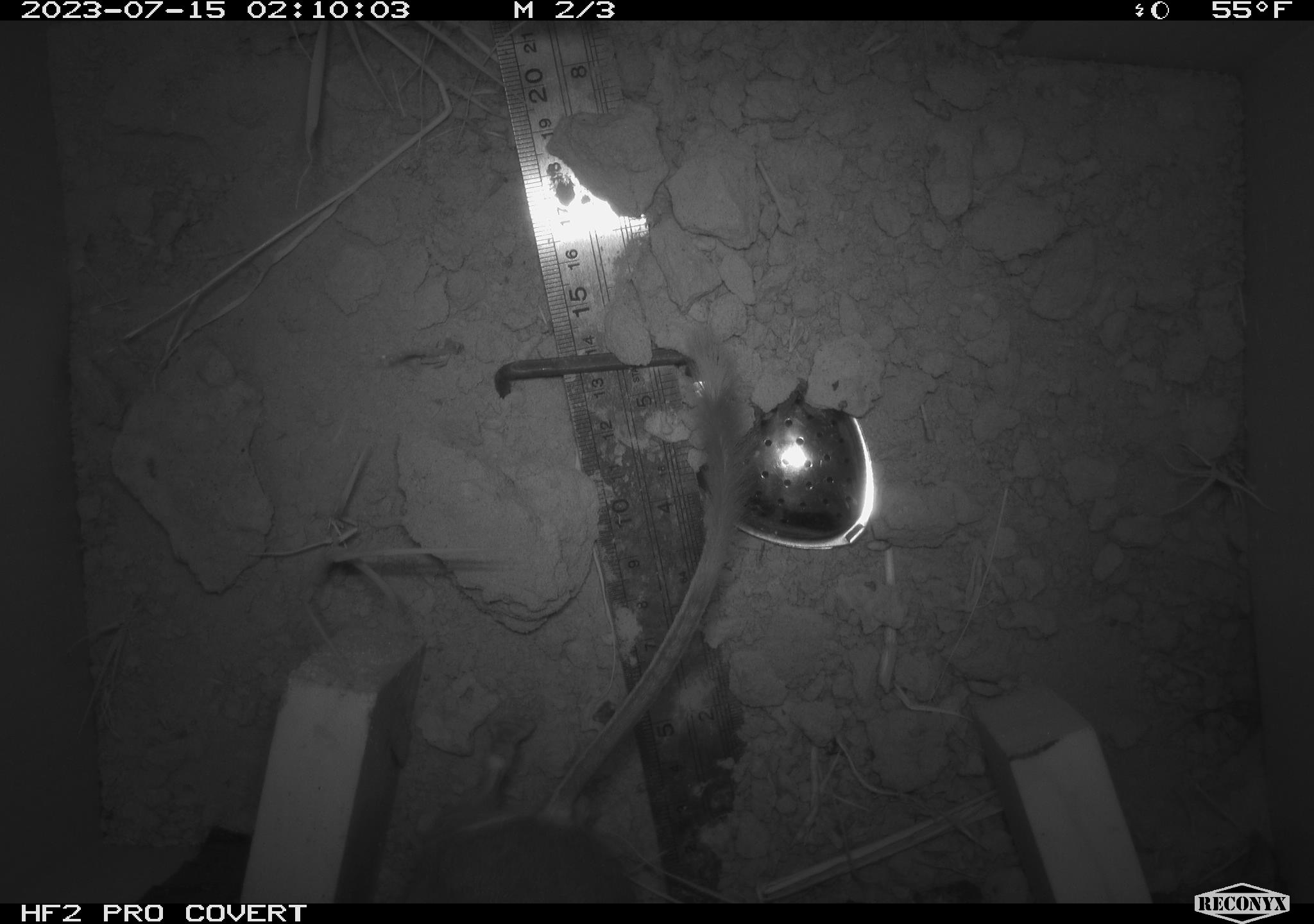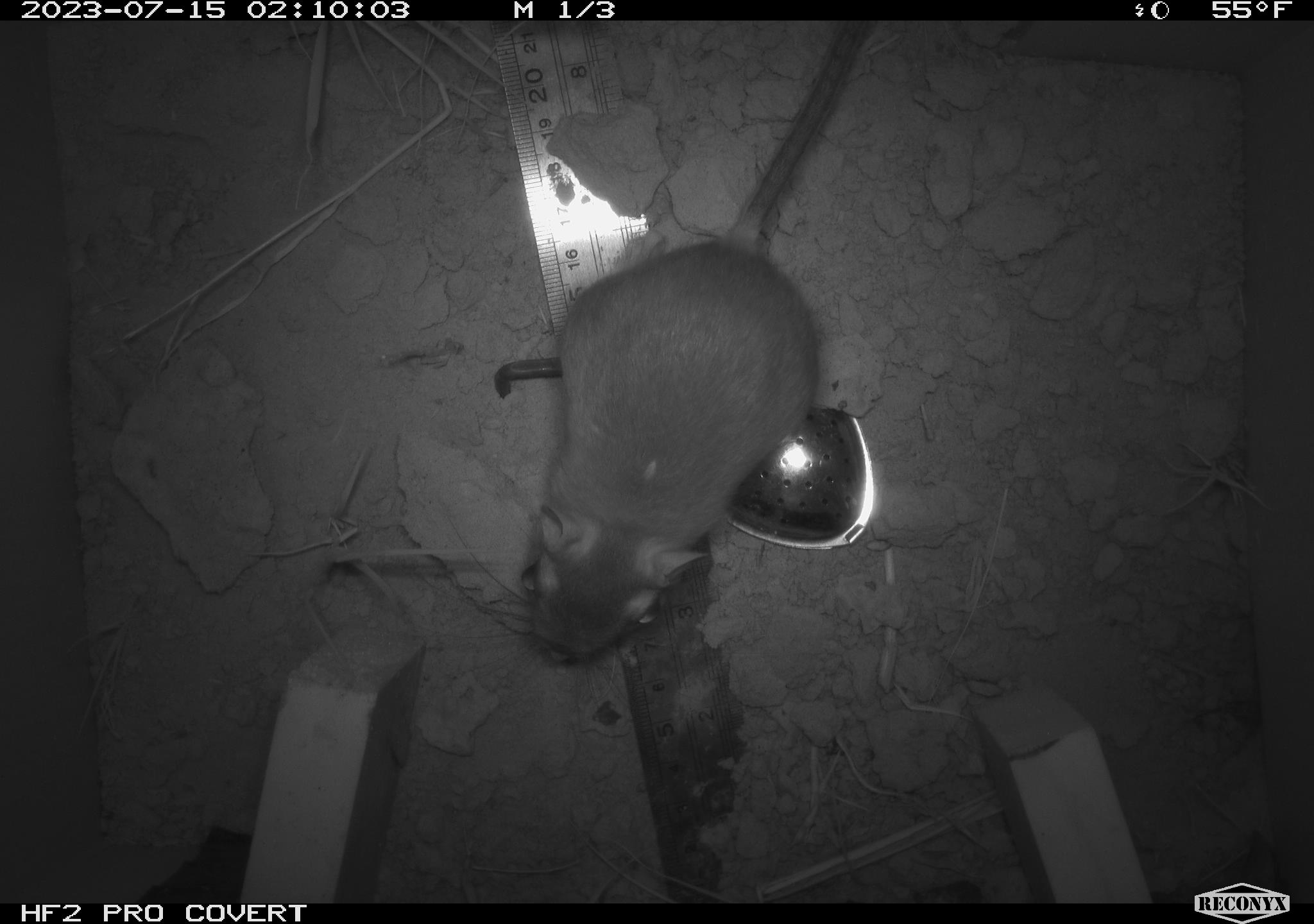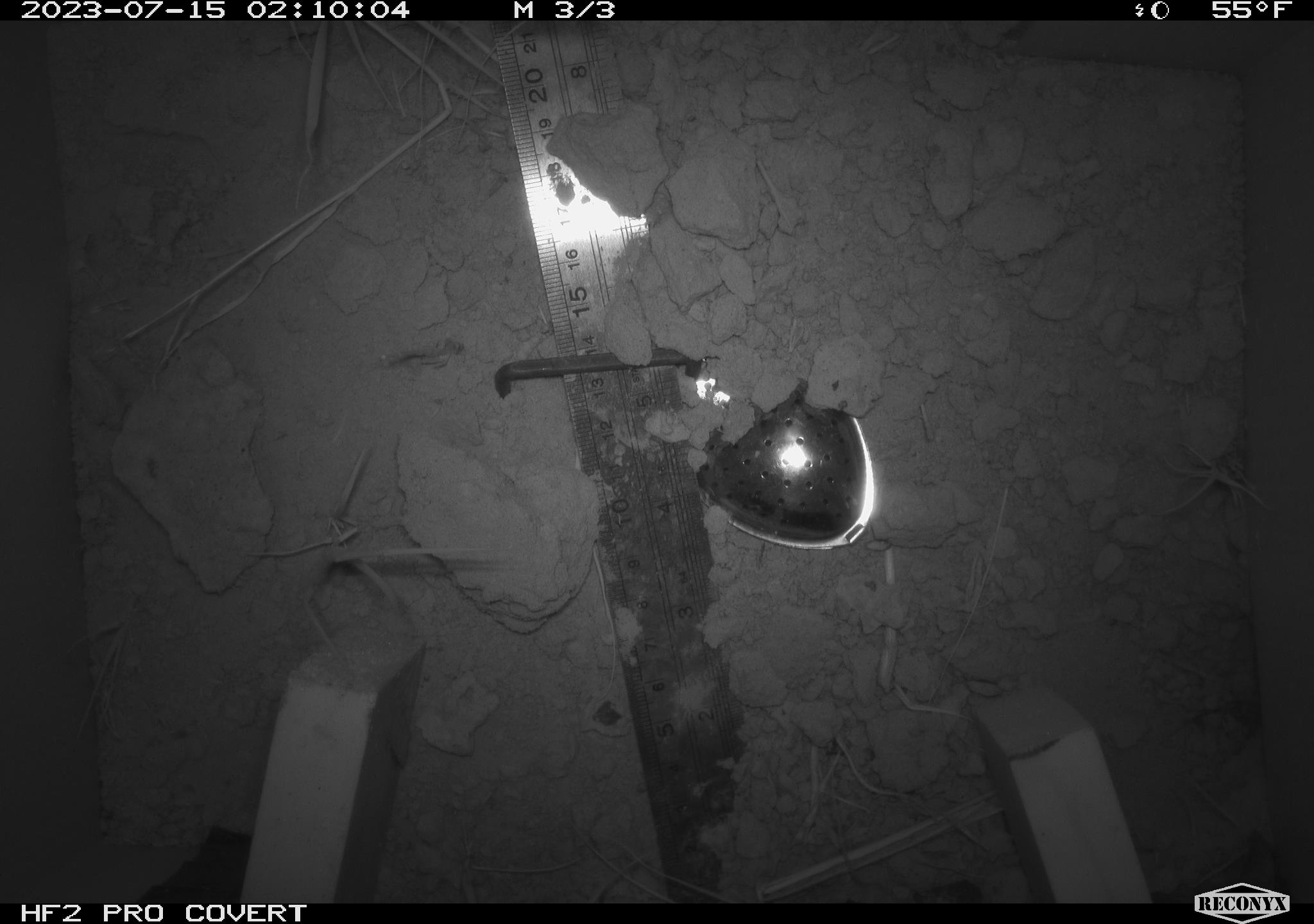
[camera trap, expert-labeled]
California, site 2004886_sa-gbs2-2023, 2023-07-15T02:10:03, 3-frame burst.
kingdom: Animalia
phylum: Chordata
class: Mammalia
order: Rodentia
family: Heteromyidae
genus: Dipodomys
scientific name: Dipodomys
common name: kangaroo rats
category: dipodomys species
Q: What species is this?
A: Dipodomys species (kangaroo rats) (Dipodomys).